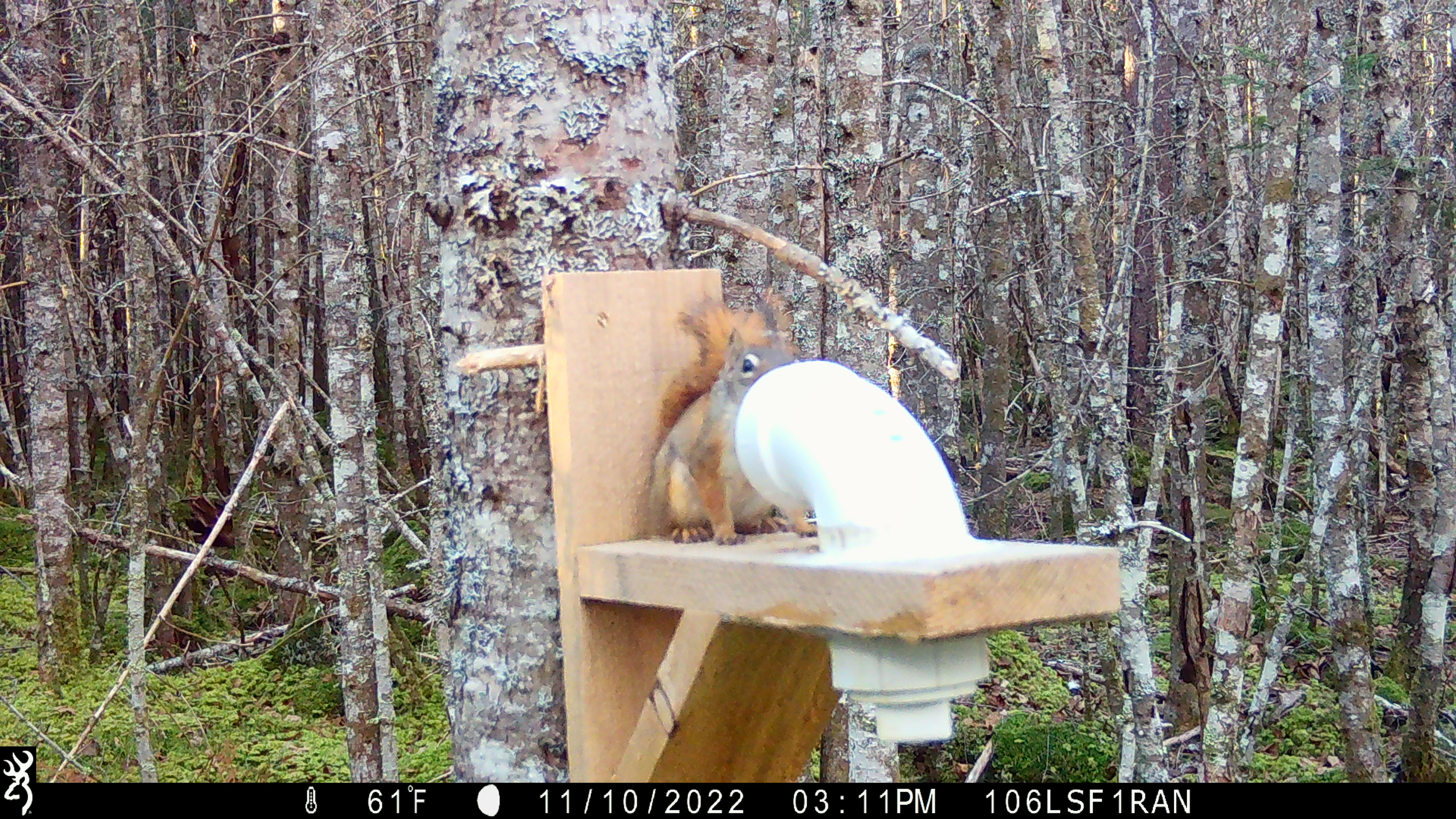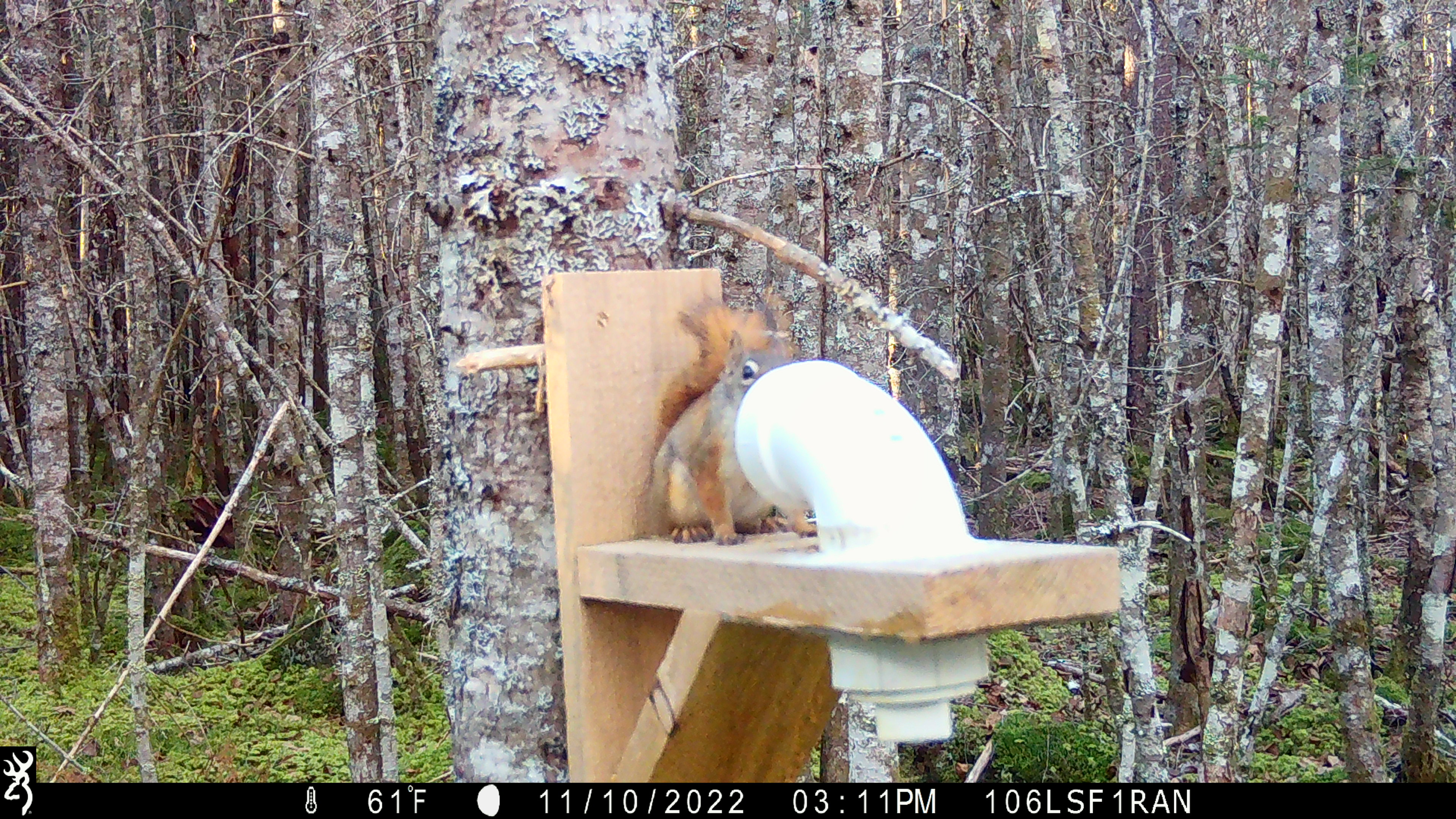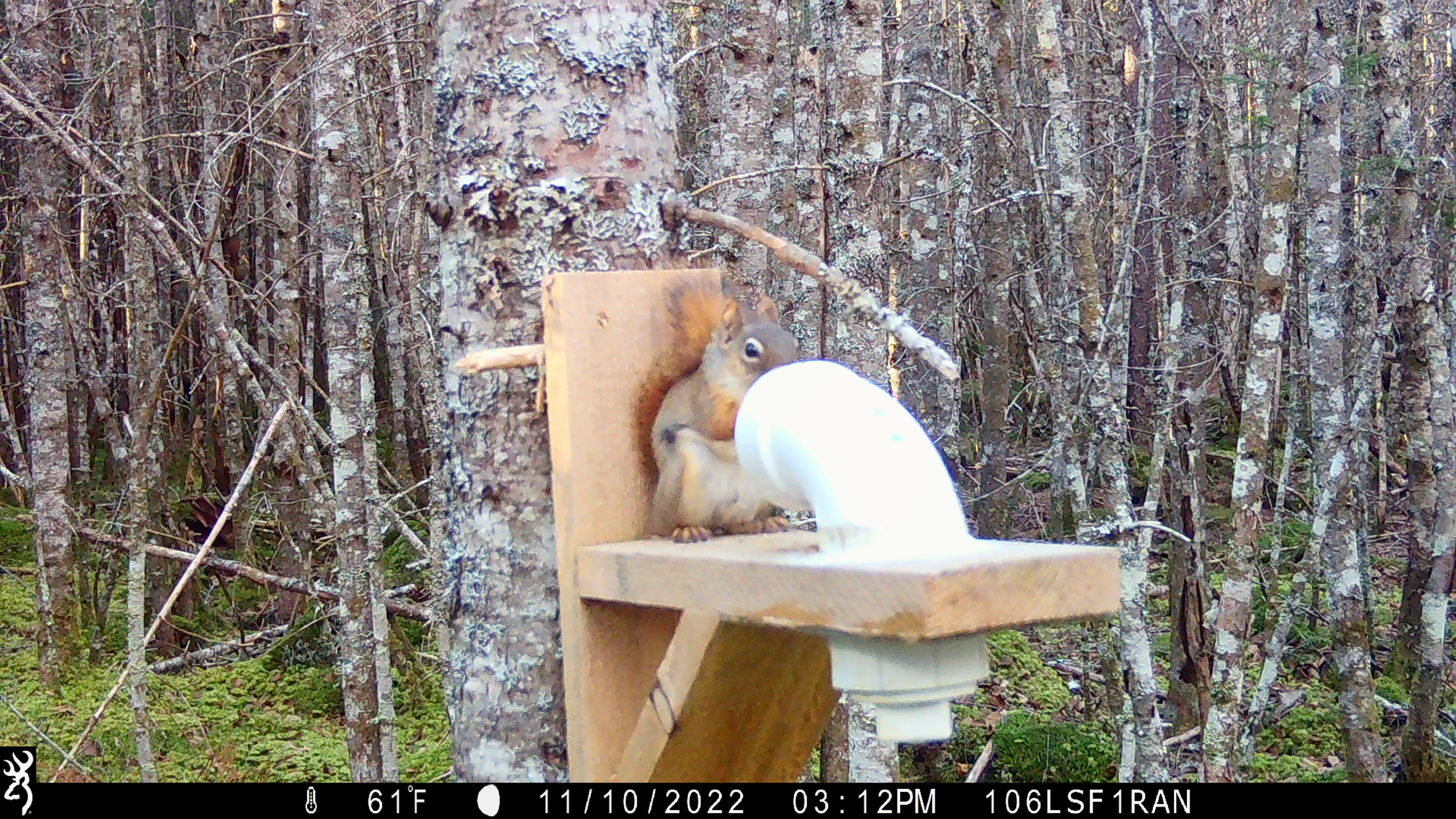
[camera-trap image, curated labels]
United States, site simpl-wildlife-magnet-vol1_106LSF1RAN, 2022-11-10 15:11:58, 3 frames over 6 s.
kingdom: Animalia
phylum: Chordata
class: Mammalia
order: Rodentia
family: Sciuridae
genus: Tamiasciurus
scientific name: Tamiasciurus hudsonicus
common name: red squirrel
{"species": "red squirrel (Tamiasciurus hudsonicus)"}